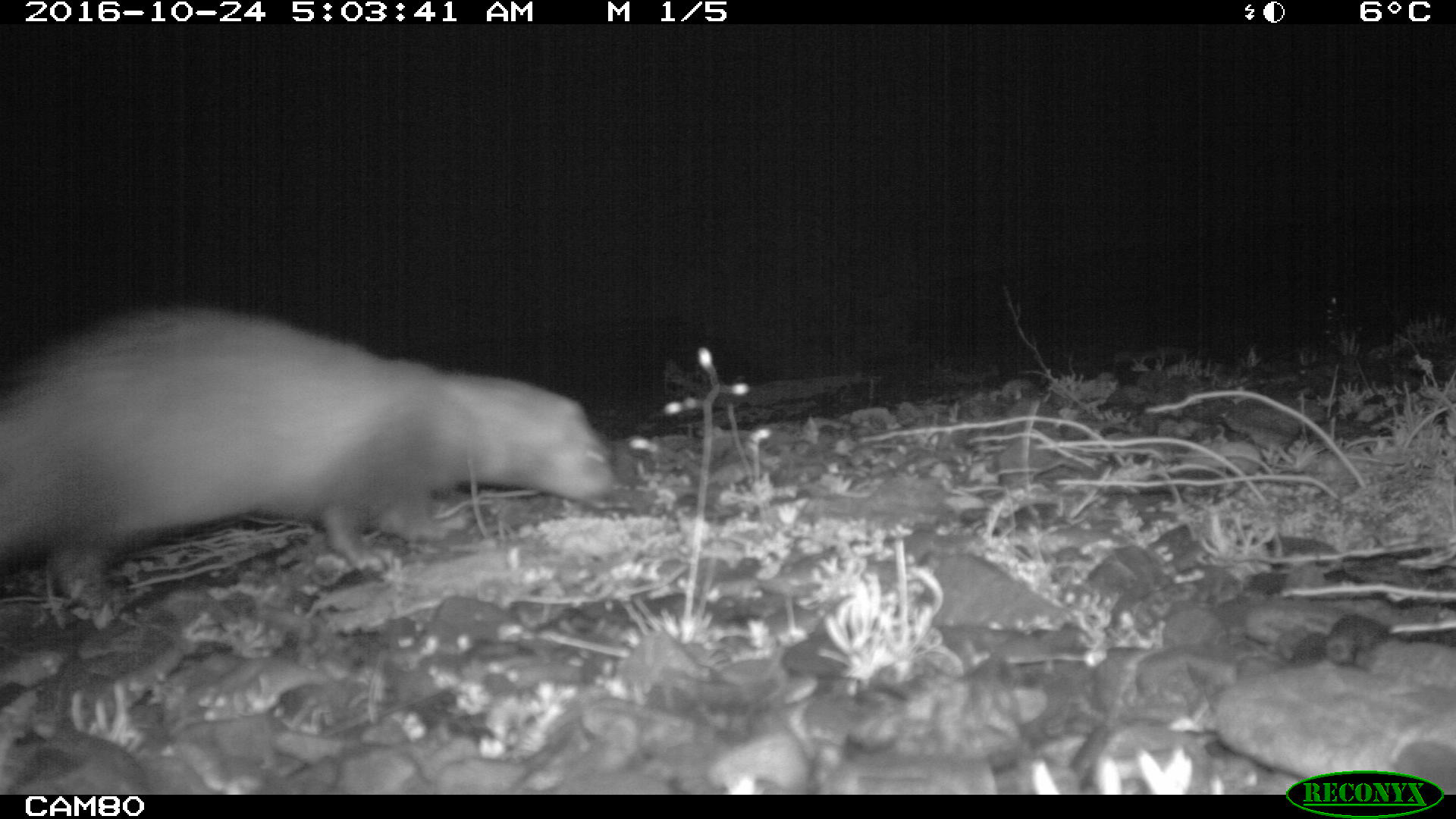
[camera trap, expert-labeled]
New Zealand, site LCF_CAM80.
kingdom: Animalia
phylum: Chordata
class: Mammalia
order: Carnivora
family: Mustelidae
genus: Mustela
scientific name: Mustela furo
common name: ferret